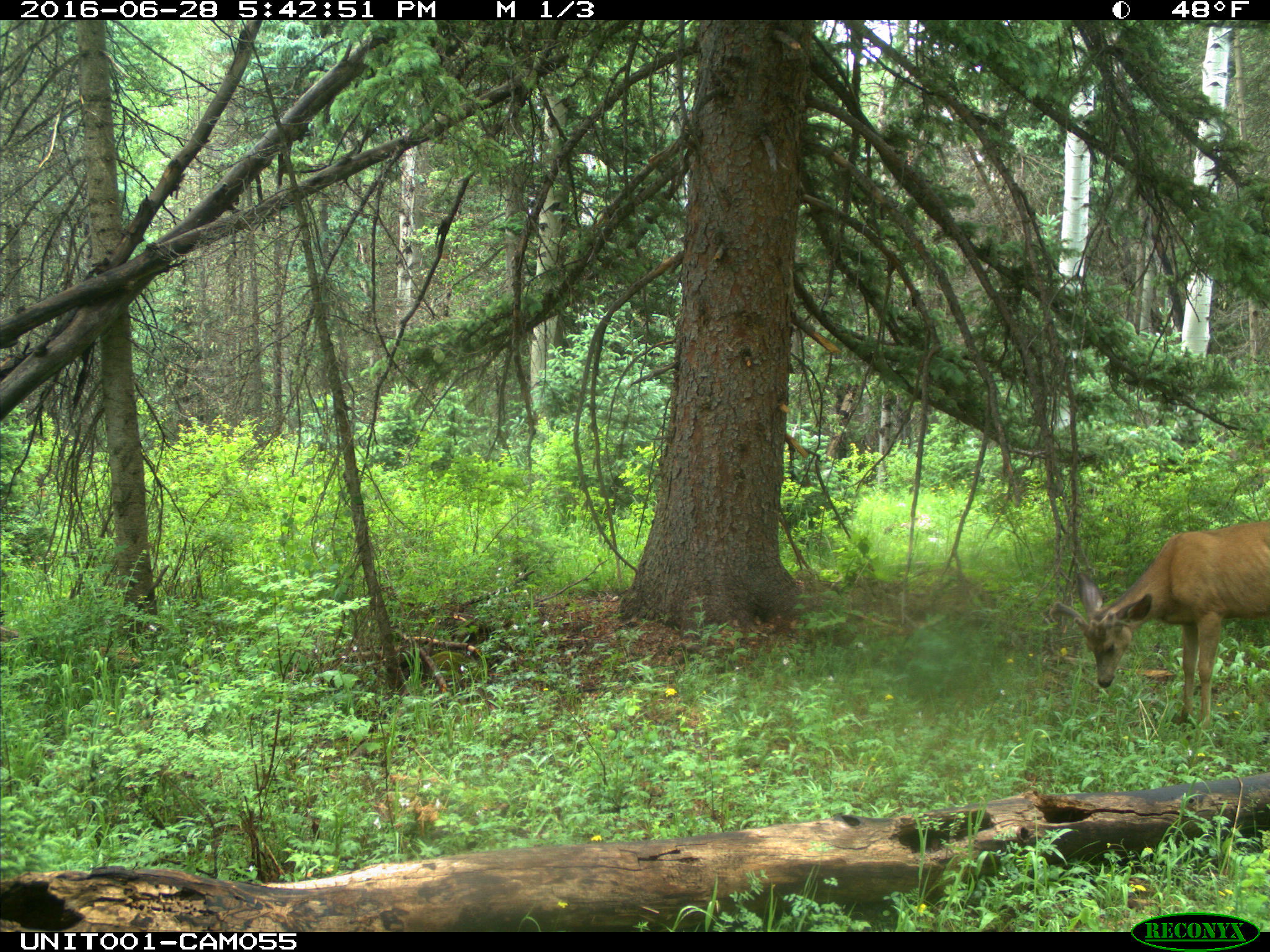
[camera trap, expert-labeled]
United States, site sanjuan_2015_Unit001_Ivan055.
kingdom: Animalia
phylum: Chordata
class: Mammalia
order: Artiodactyla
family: Cervidae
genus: Odocoileus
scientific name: Odocoileus hemionus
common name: mule deer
Odocoileus hemionus (mule deer).